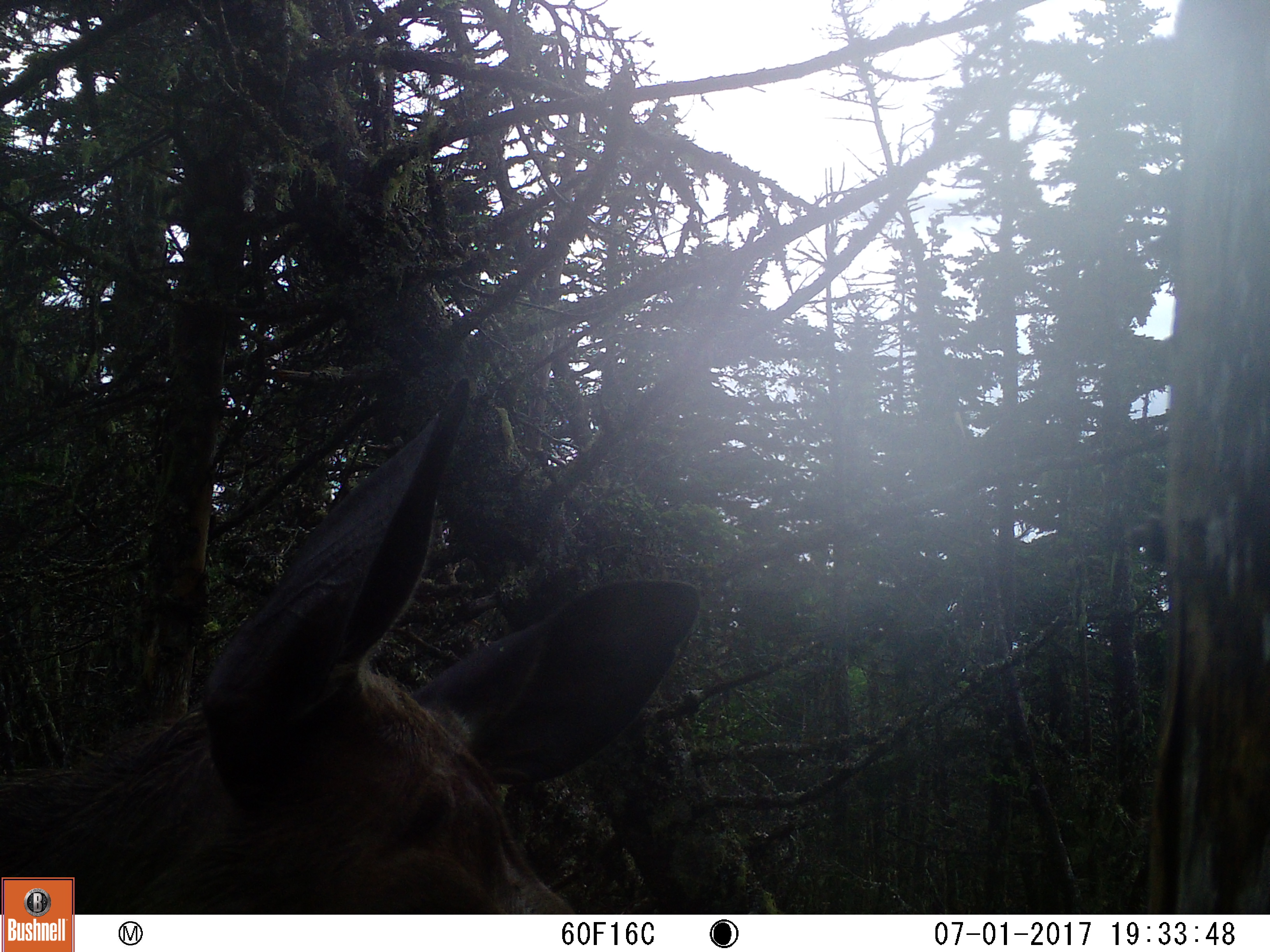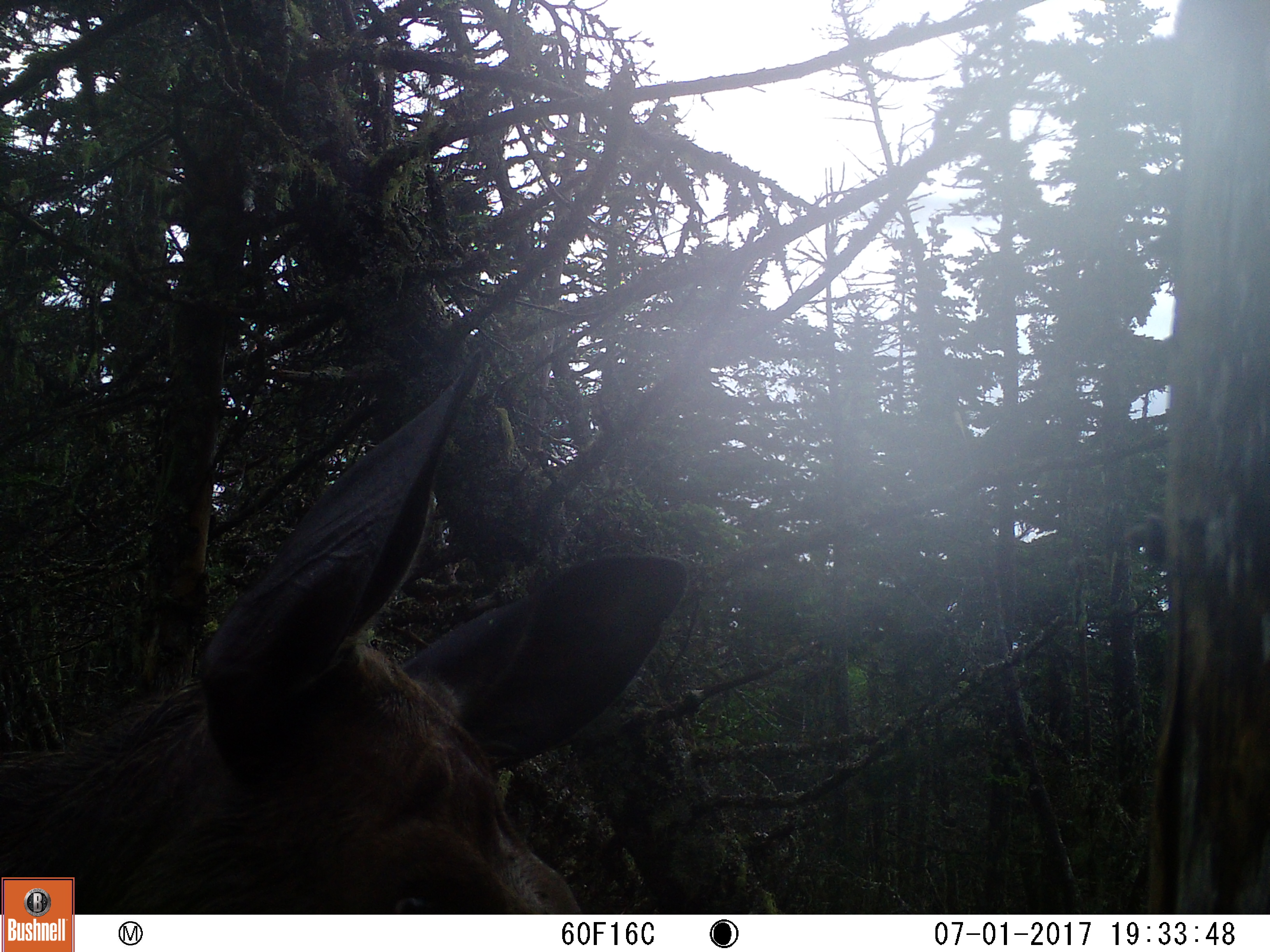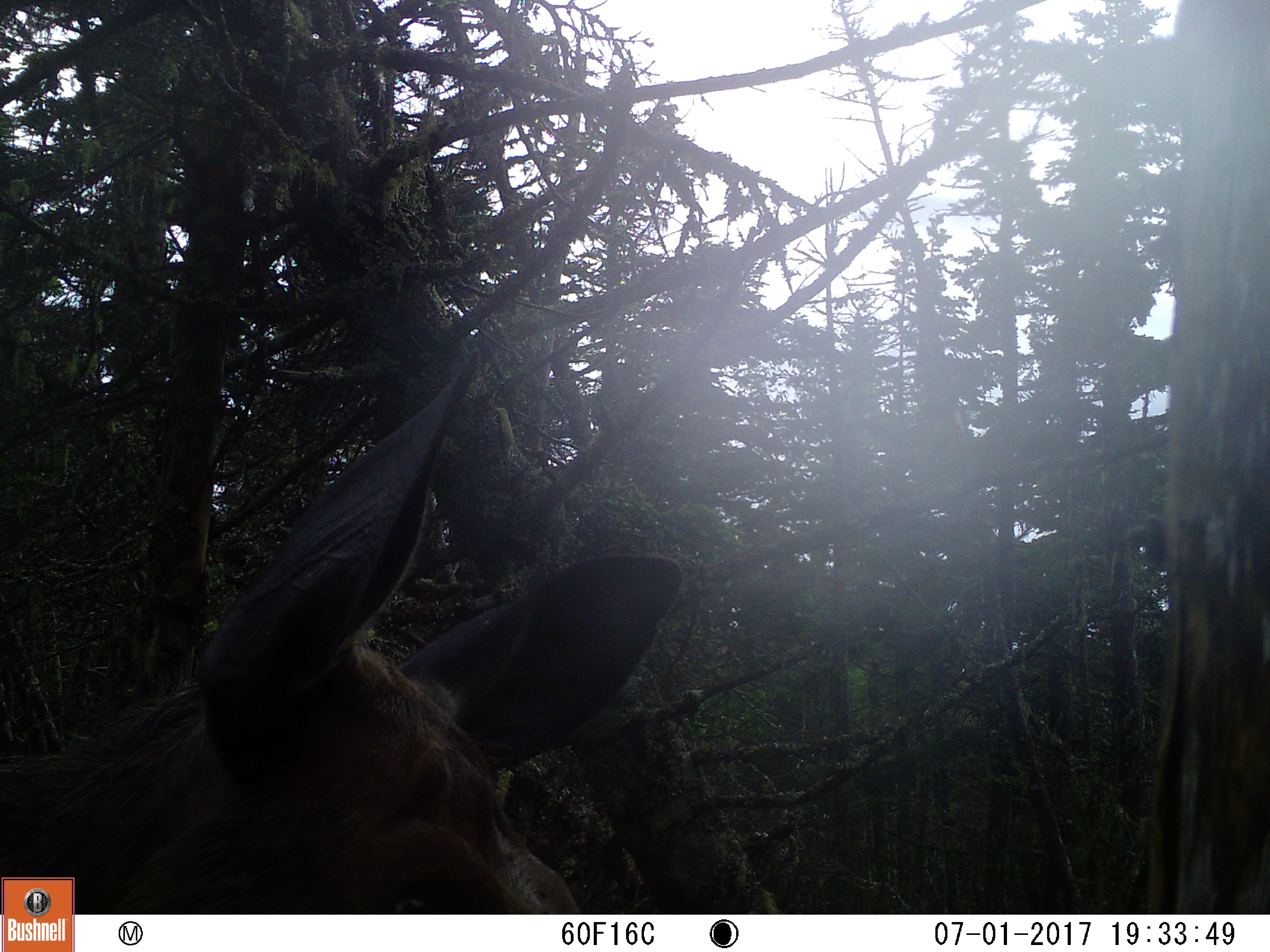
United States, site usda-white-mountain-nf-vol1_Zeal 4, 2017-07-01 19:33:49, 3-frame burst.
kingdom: Animalia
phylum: Chordata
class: Mammalia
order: Artiodactyla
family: Cervidae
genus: Alces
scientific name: Alces alces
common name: moose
Moose (Alces alces).